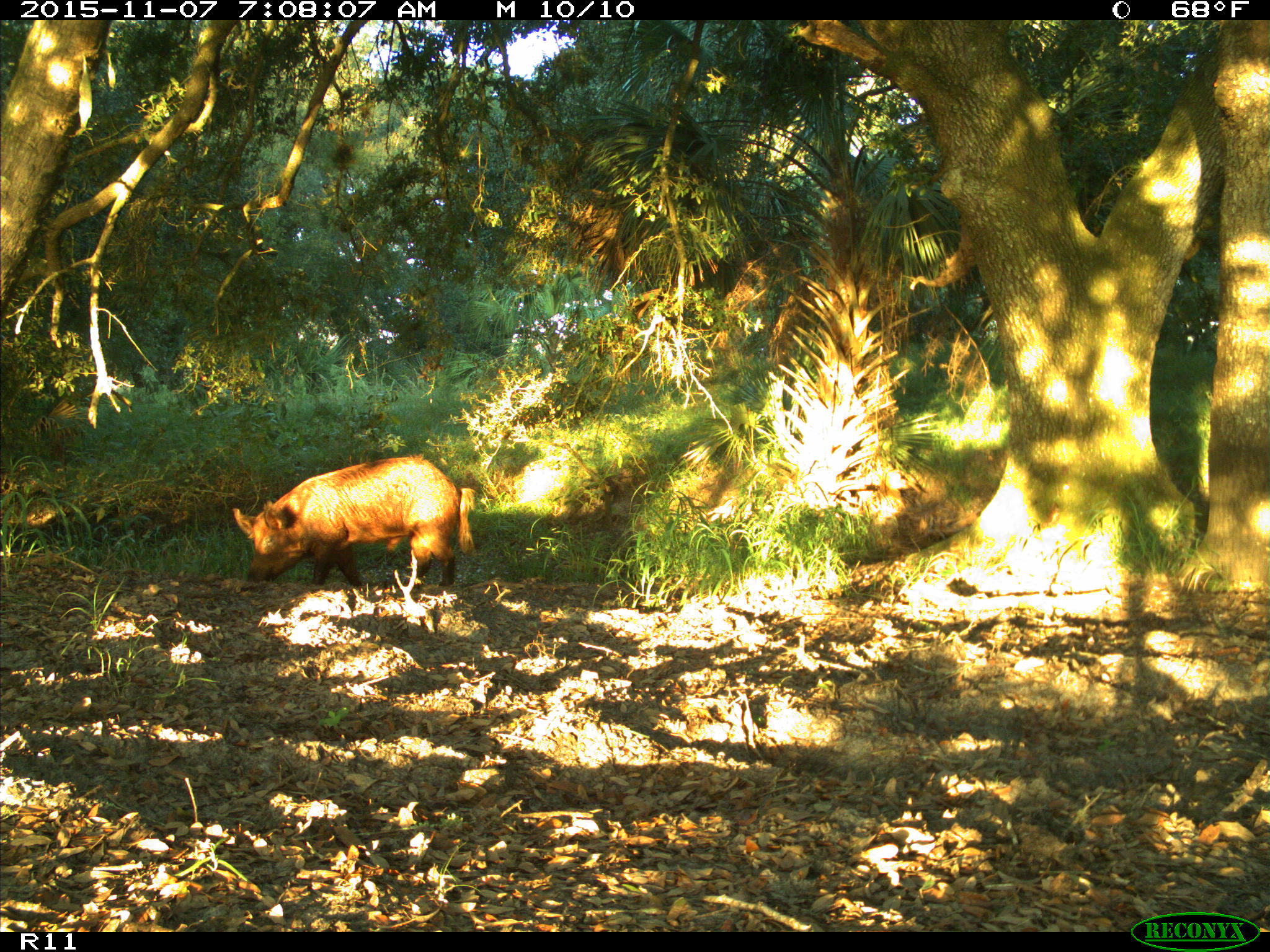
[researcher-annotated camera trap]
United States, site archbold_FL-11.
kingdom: Animalia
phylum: Chordata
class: Mammalia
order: Artiodactyla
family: Suidae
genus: Sus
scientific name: Sus scrofa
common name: wild boar